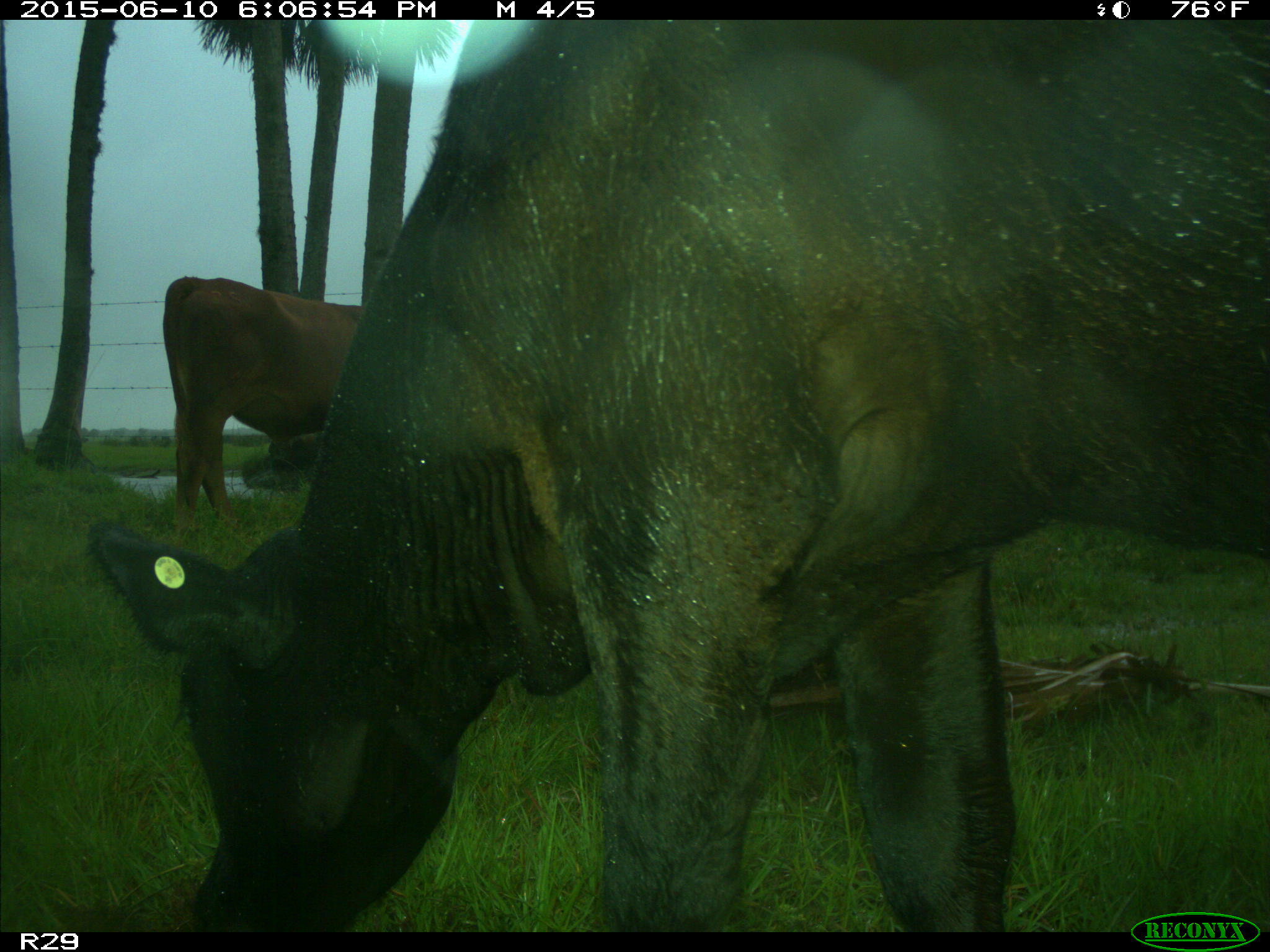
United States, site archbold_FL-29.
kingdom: Animalia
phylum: Chordata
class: Mammalia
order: Artiodactyla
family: Bovidae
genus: Bos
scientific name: Bos taurus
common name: domestic cow